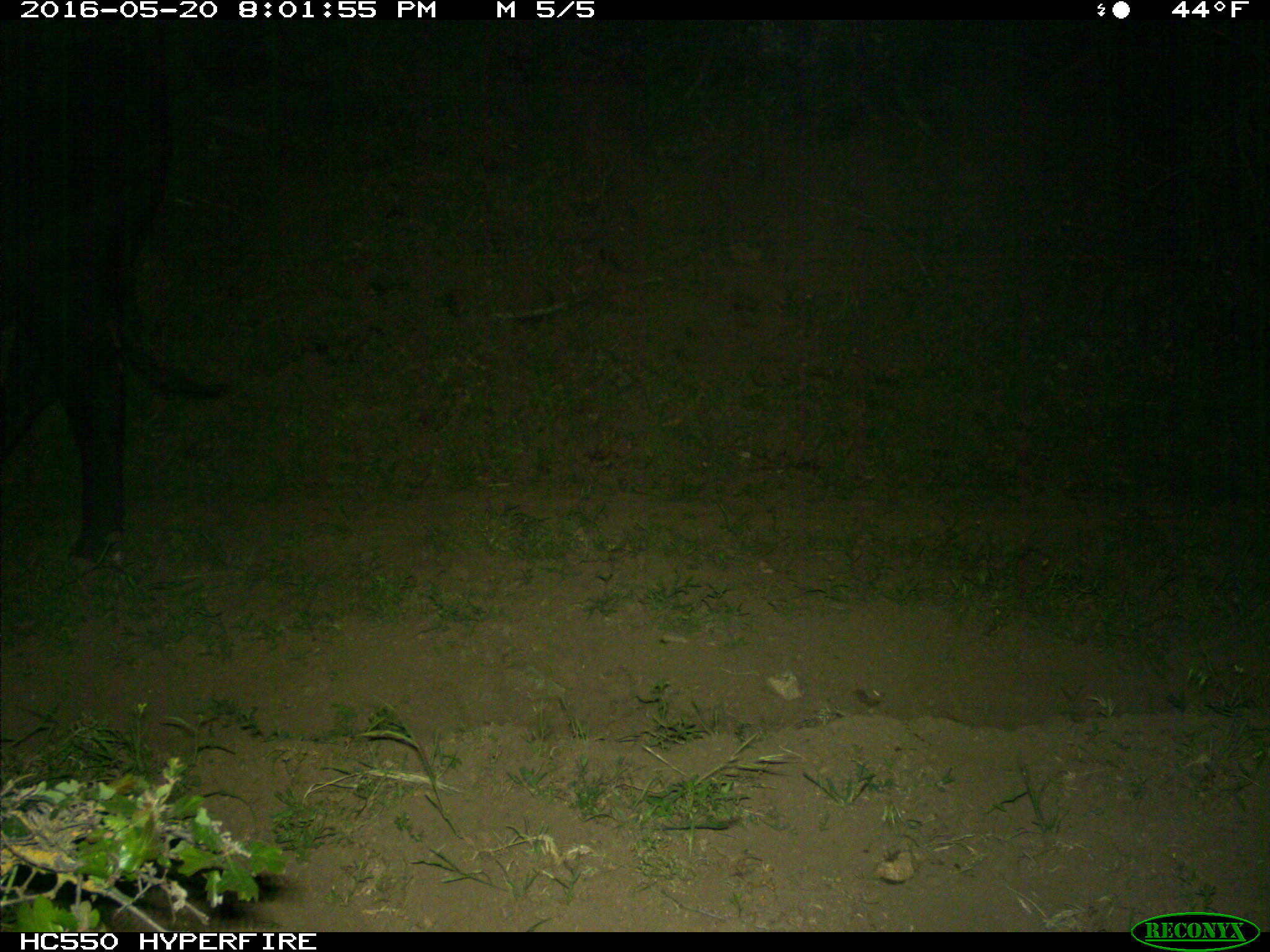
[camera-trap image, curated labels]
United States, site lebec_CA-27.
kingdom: Animalia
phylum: Chordata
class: Mammalia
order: Artiodactyla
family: Bovidae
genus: Bos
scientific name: Bos taurus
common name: domestic cow